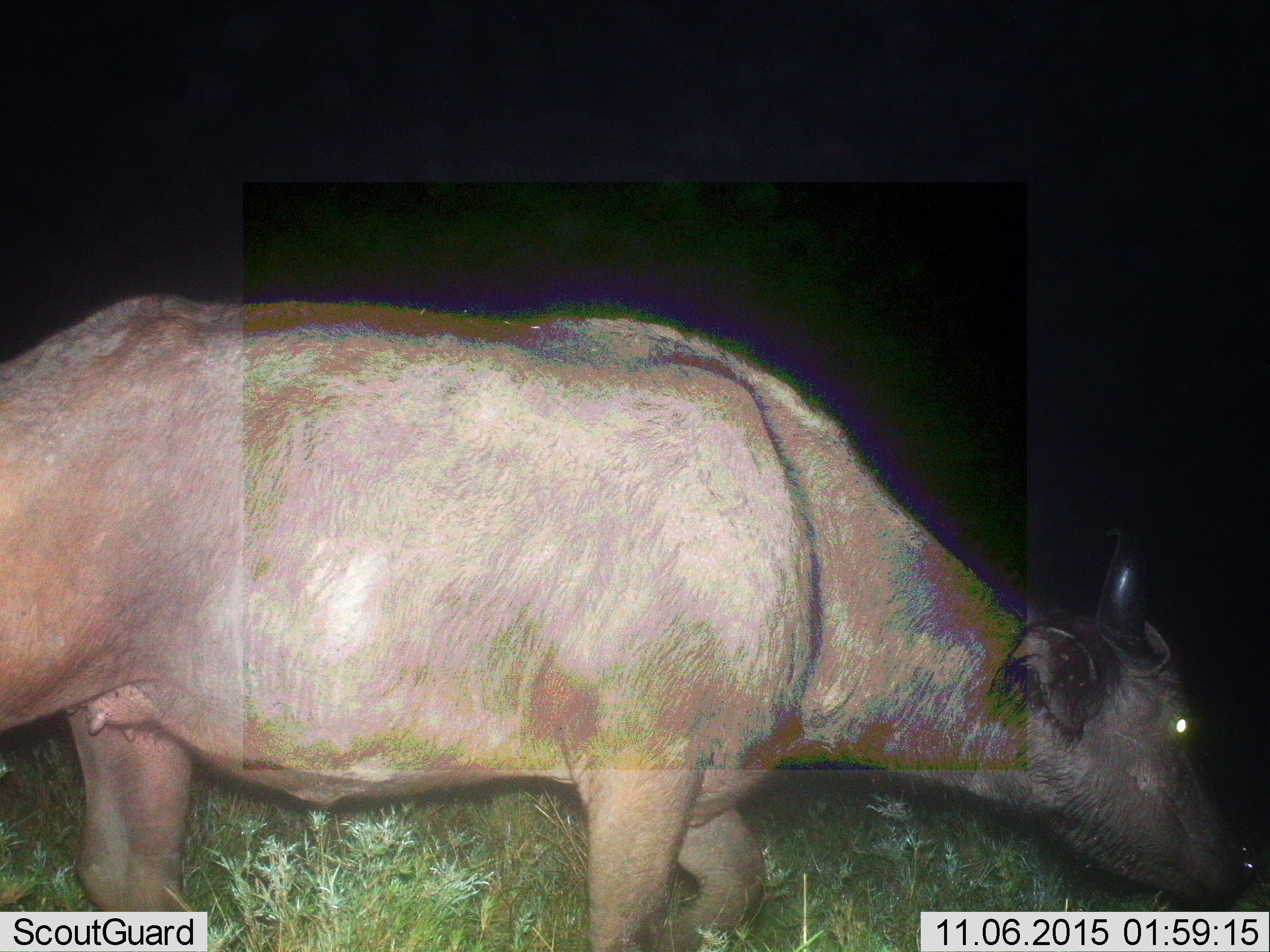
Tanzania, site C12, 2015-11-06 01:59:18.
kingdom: Animalia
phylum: Chordata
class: Mammalia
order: Artiodactyla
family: Bovidae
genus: Syncerus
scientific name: Syncerus caffer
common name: cape buffalo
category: buffalo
Buffalo (cape buffalo) (Syncerus caffer), count 1. Behavior (volunteer vote fractions): standing 25%, resting 0%, moving 50%, interacting 0%. Young present (vote fraction): 0%. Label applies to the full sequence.